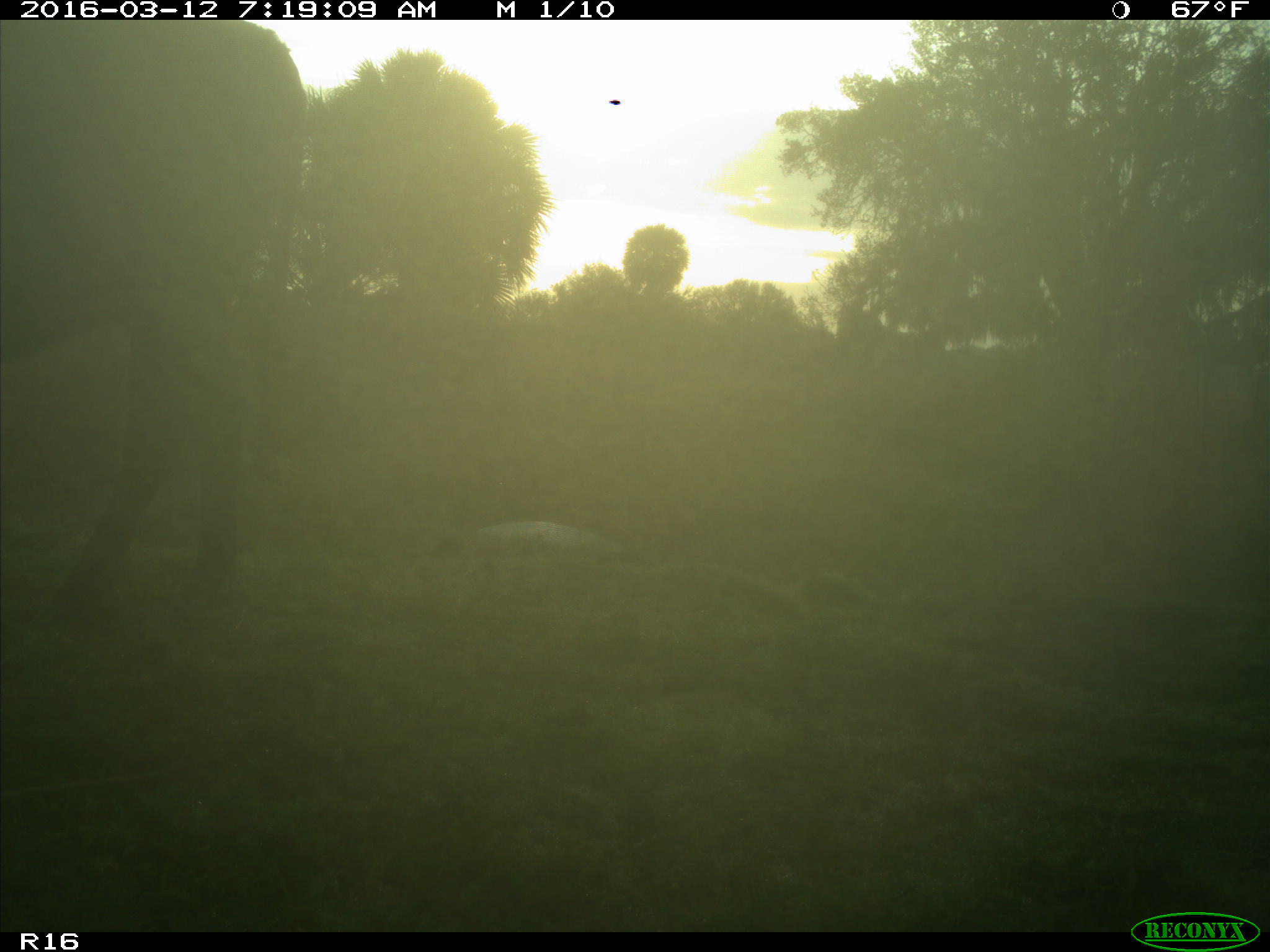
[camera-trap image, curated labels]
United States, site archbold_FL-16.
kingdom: Animalia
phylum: Chordata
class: Mammalia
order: Artiodactyla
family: Bovidae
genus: Bos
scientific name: Bos taurus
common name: domestic cow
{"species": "Bos taurus (domestic cow)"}